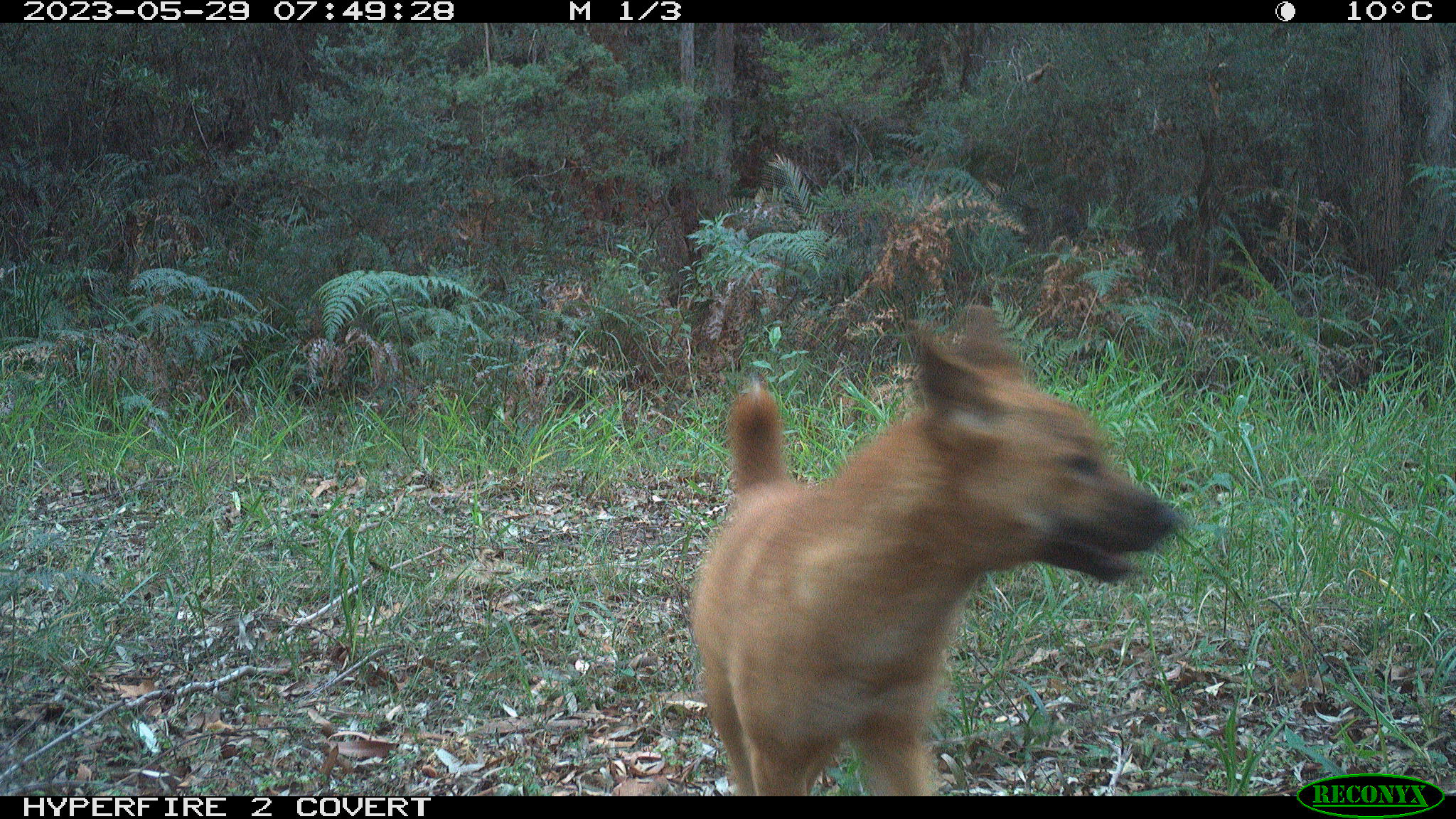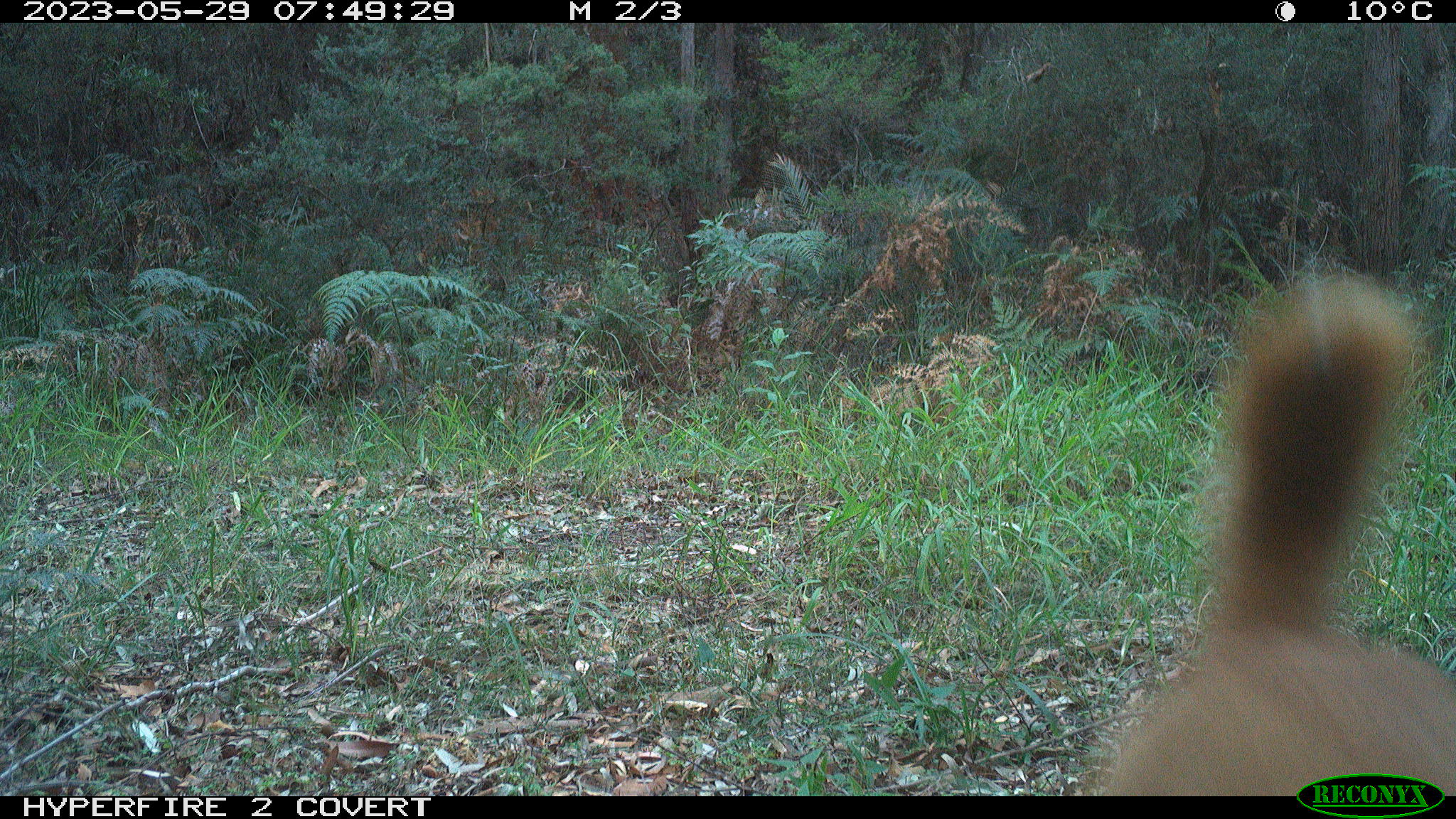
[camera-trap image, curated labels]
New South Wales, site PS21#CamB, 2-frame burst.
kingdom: Animalia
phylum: Chordata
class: Mammalia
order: Carnivora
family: Canidae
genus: Canis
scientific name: Canis familiaris dingo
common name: dingo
Dingo (Canis familiaris dingo).